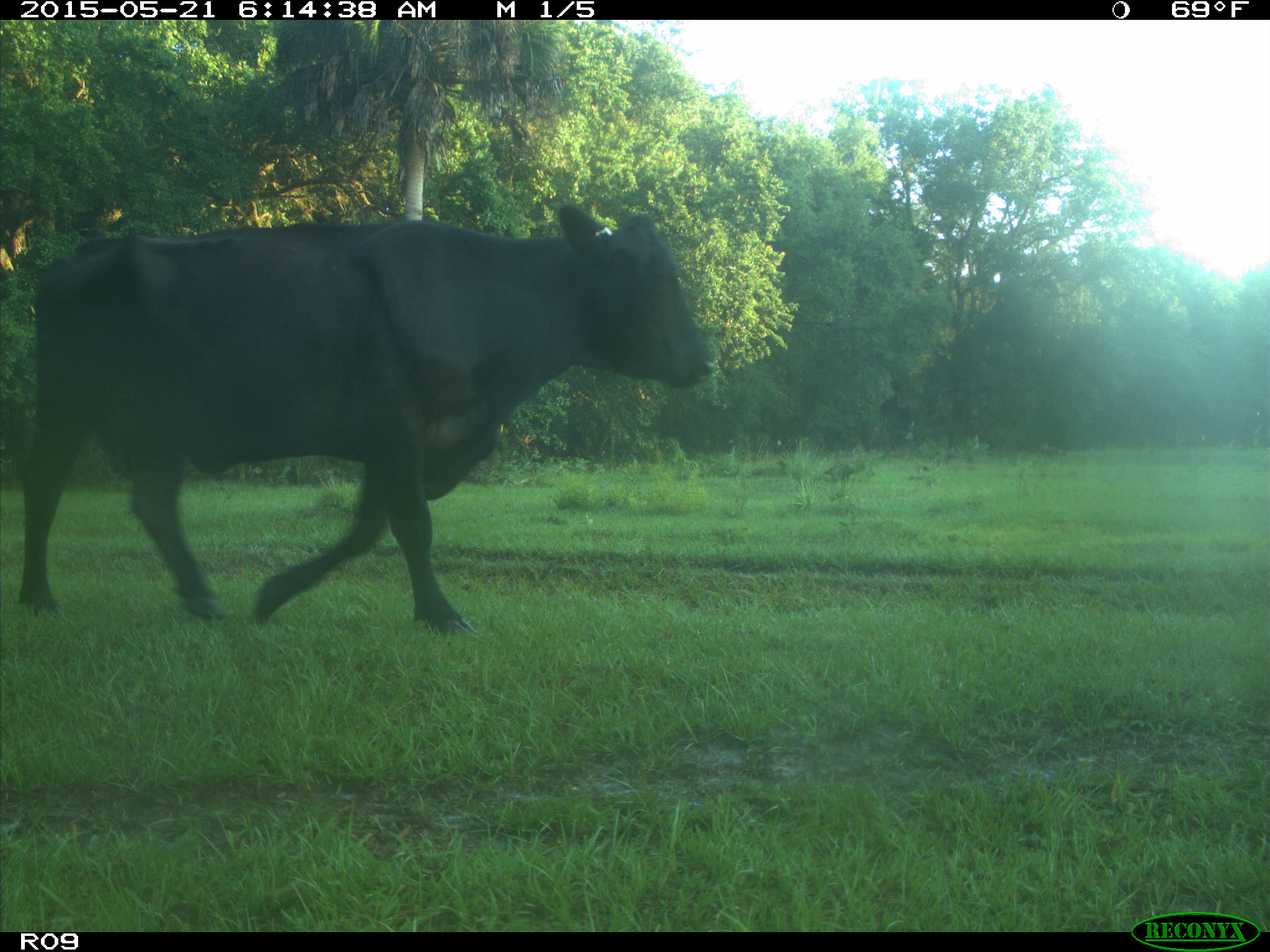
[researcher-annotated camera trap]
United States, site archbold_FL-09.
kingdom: Animalia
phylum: Chordata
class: Mammalia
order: Artiodactyla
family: Bovidae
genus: Bos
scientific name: Bos taurus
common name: domestic cow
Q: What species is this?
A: Bos taurus (domestic cow).